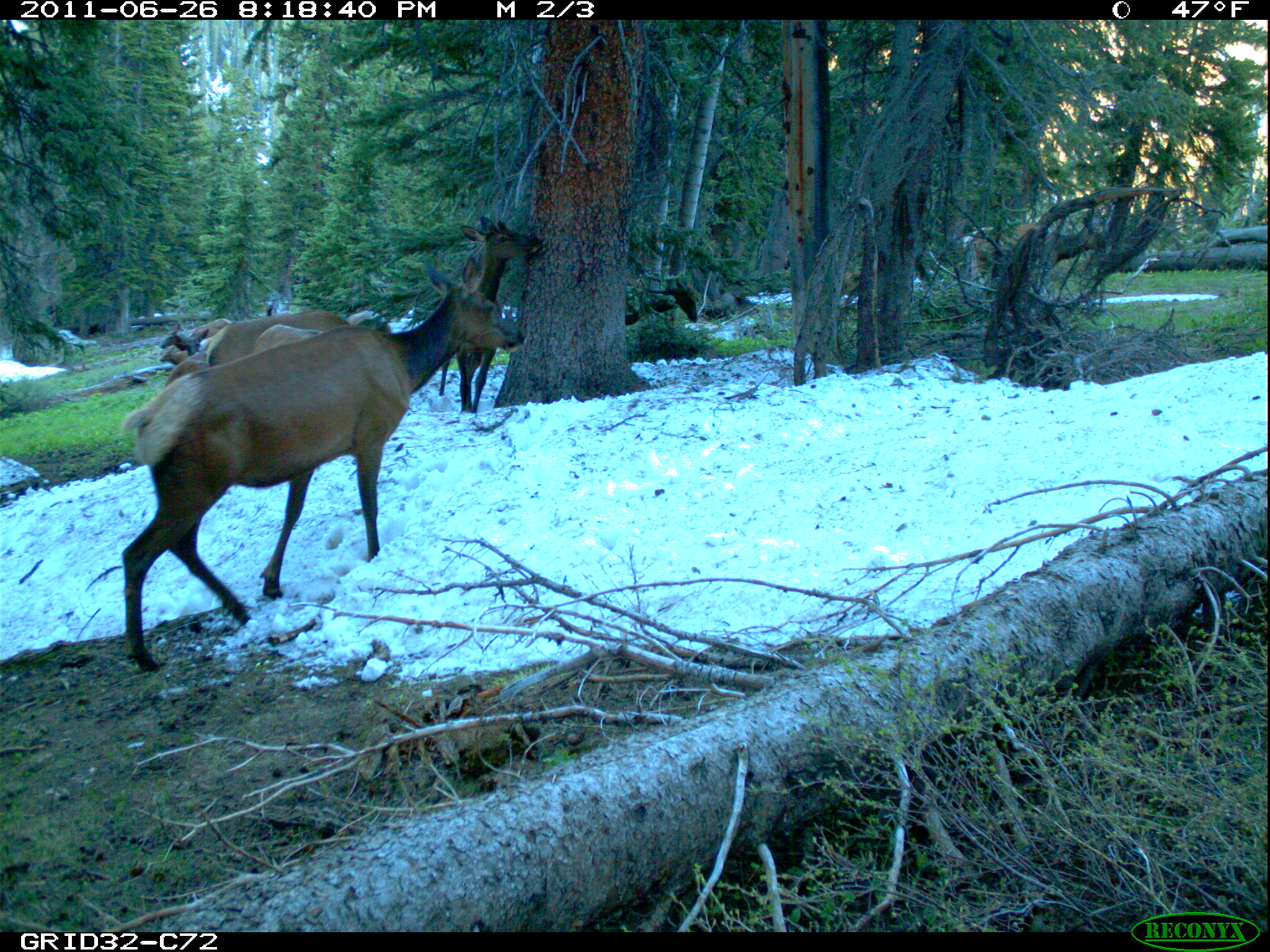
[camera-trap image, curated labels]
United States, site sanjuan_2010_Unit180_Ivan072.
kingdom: Animalia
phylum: Chordata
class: Mammalia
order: Artiodactyla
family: Cervidae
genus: Cervus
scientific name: Cervus elaphus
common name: red deer